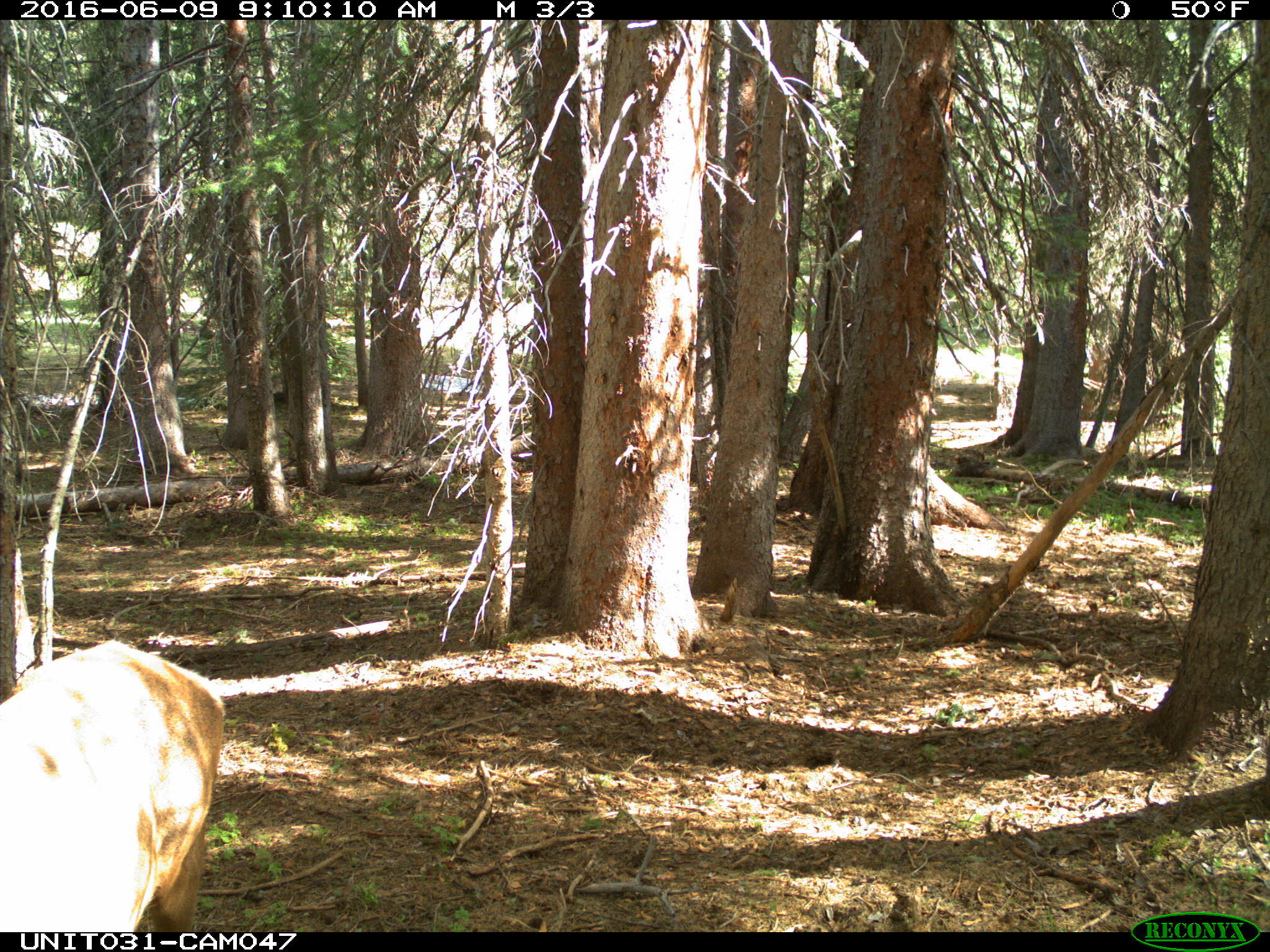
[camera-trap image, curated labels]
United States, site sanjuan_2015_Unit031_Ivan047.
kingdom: Animalia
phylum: Chordata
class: Mammalia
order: Artiodactyla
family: Cervidae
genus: Cervus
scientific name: Cervus elaphus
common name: red deer